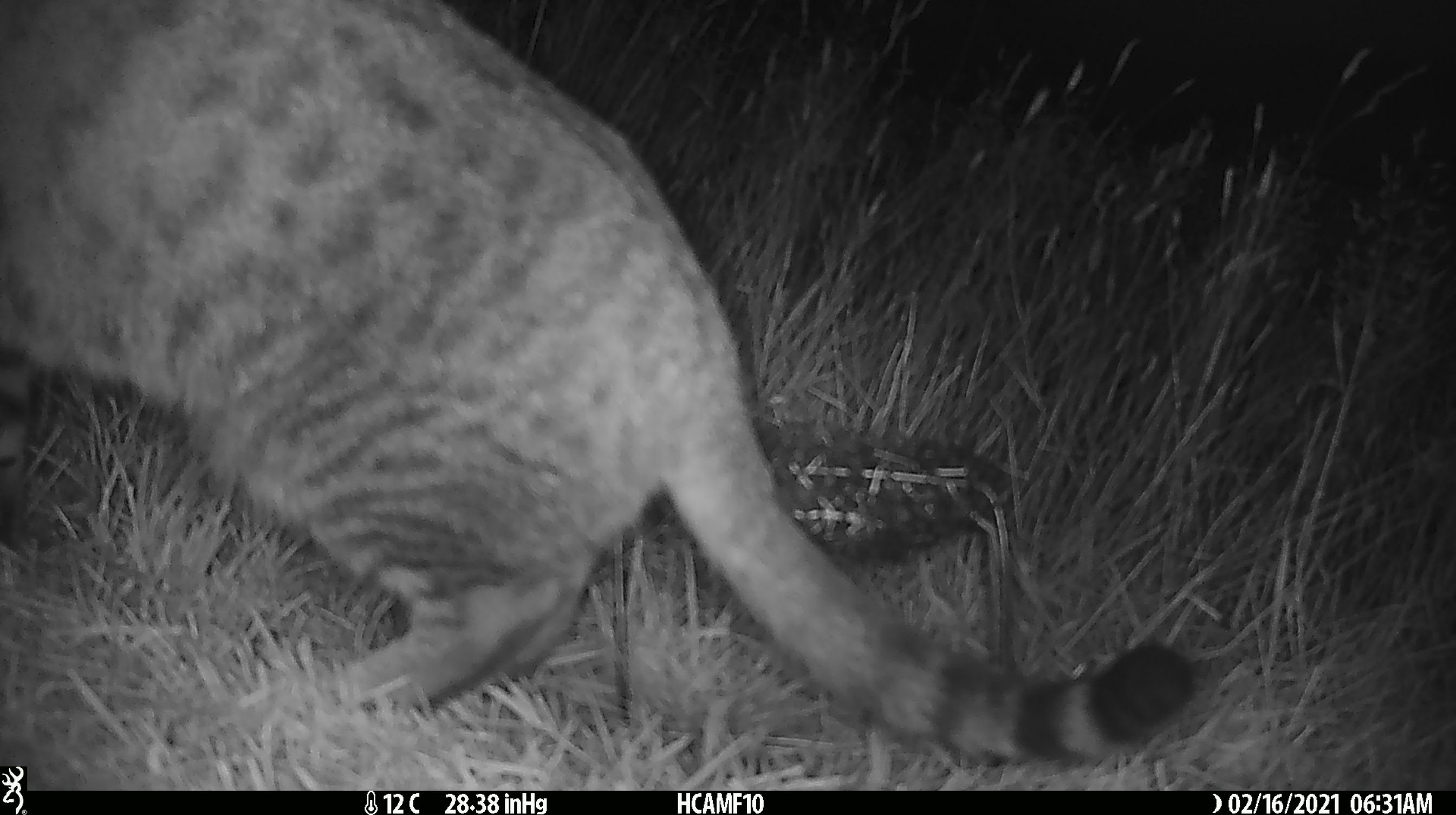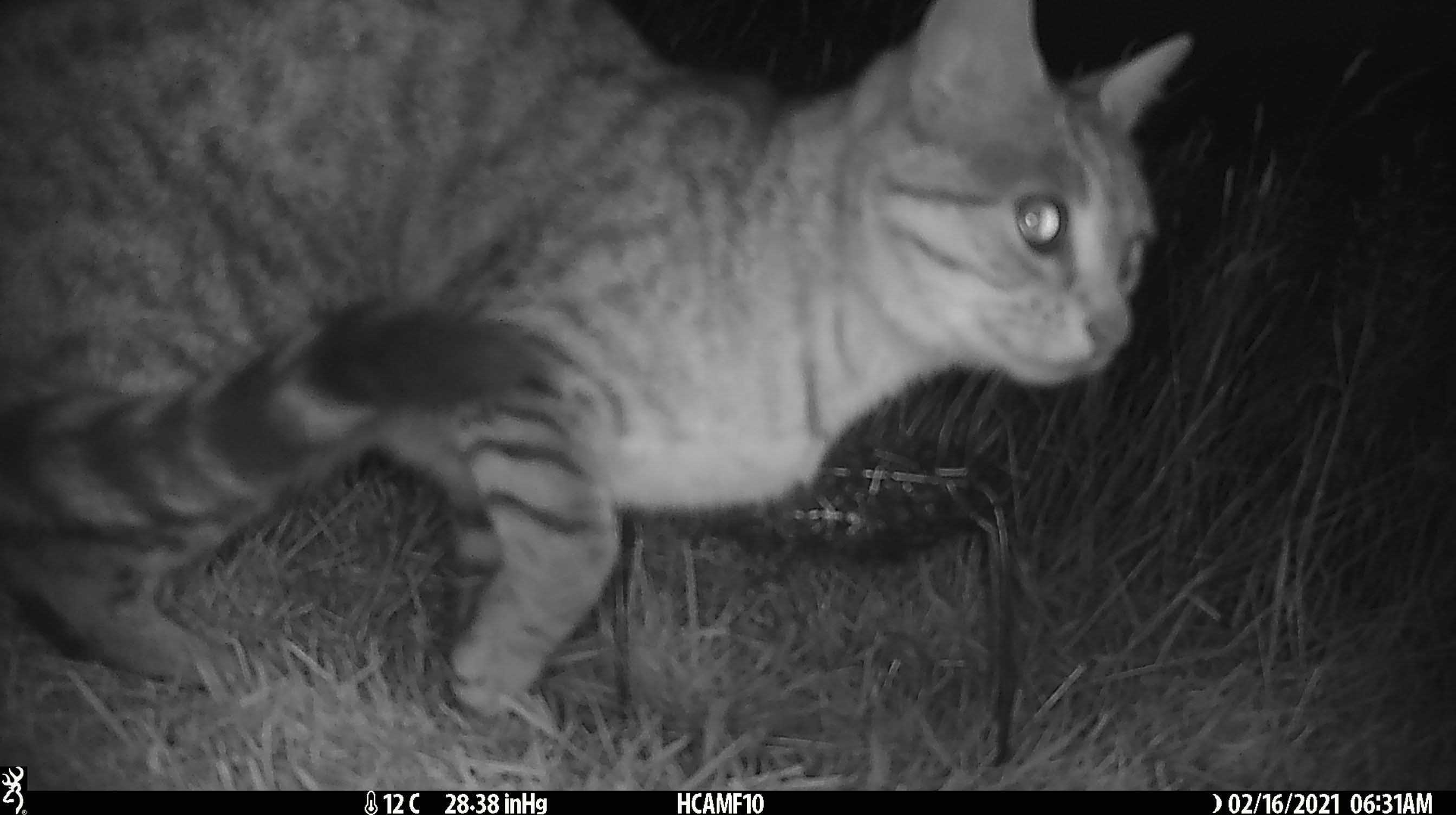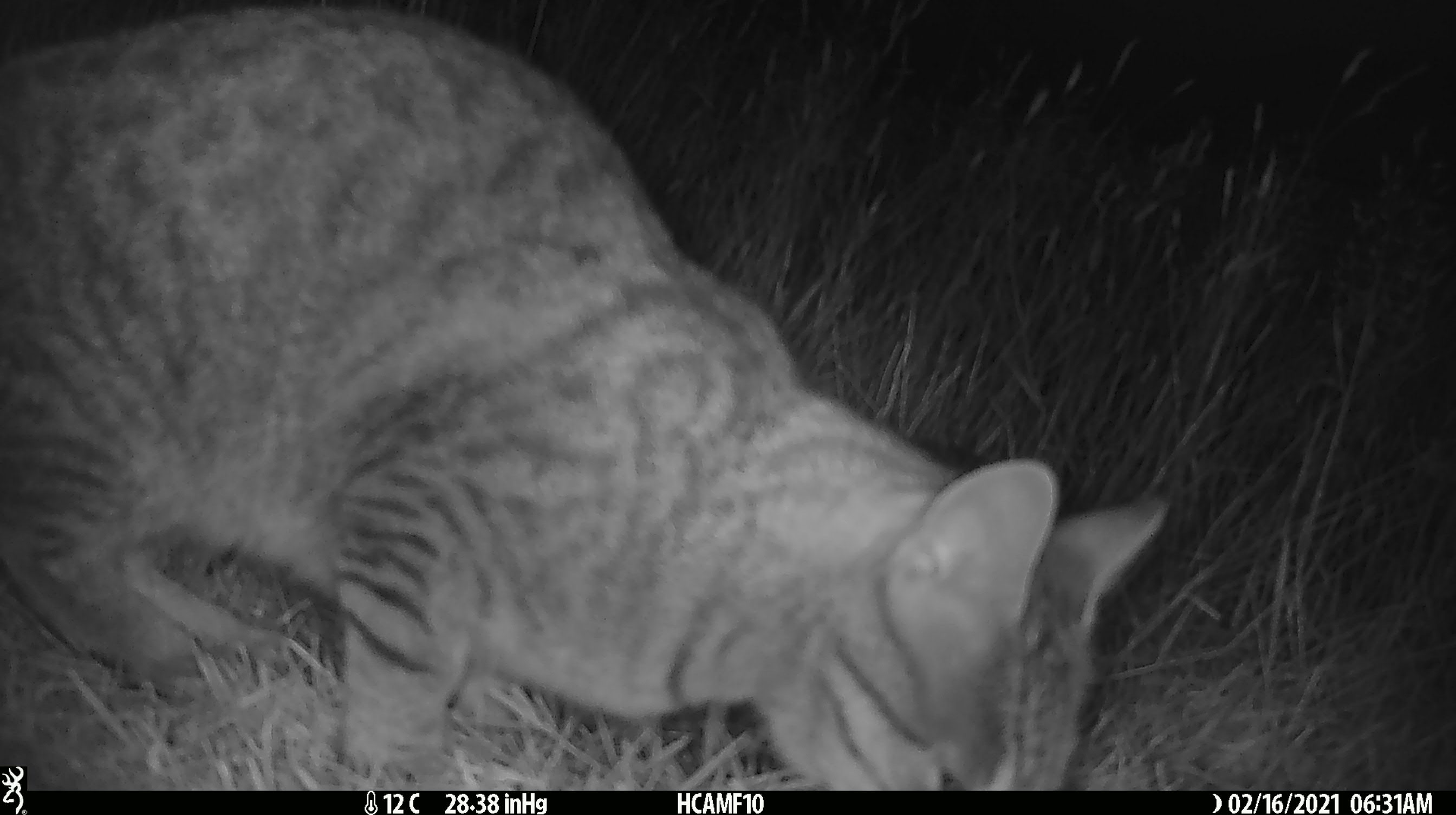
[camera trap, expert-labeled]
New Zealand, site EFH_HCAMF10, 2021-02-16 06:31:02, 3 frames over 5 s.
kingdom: Animalia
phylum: Chordata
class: Mammalia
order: Carnivora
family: Felidae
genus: Felis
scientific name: Felis catus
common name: domestic cat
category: cat